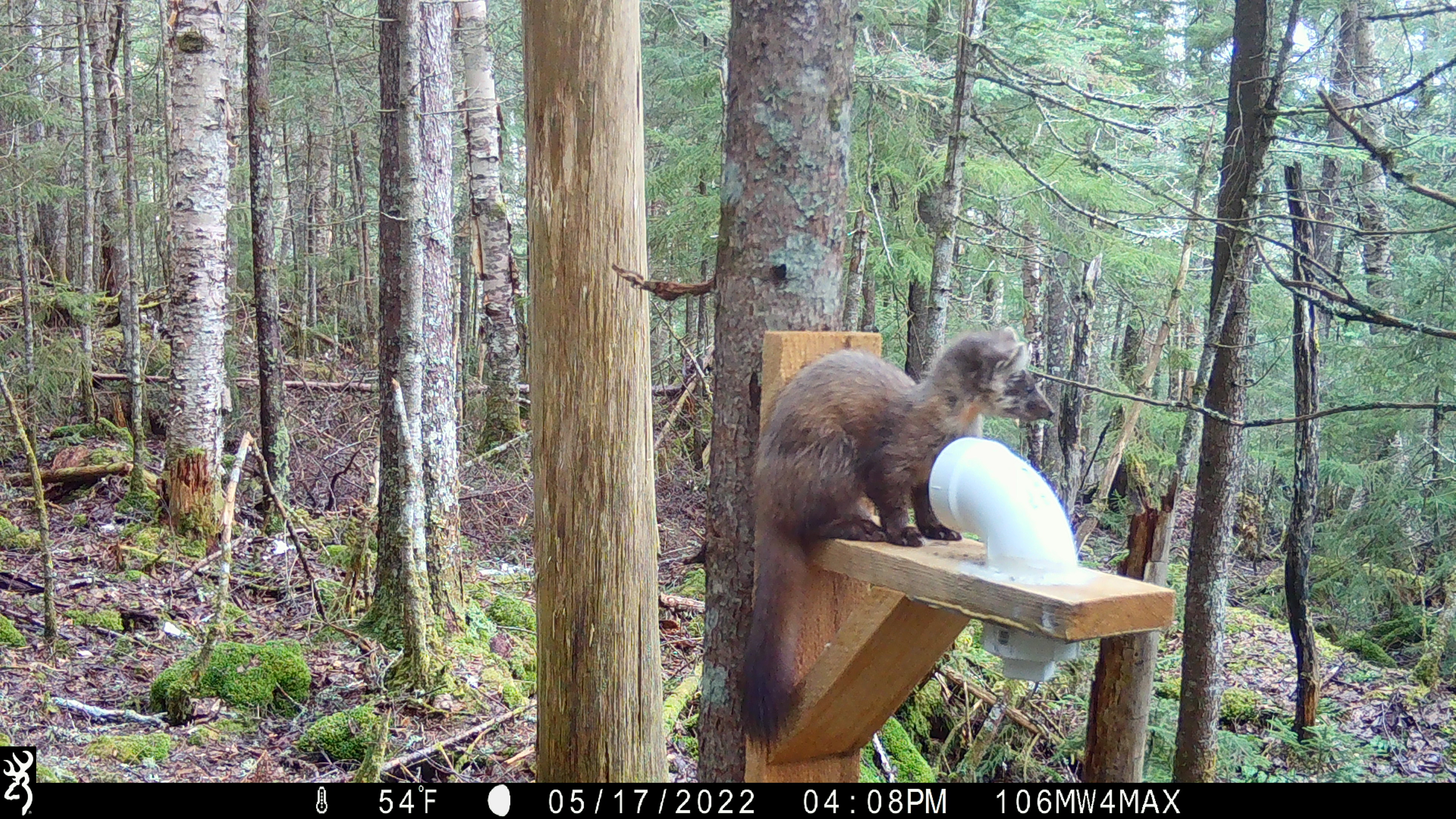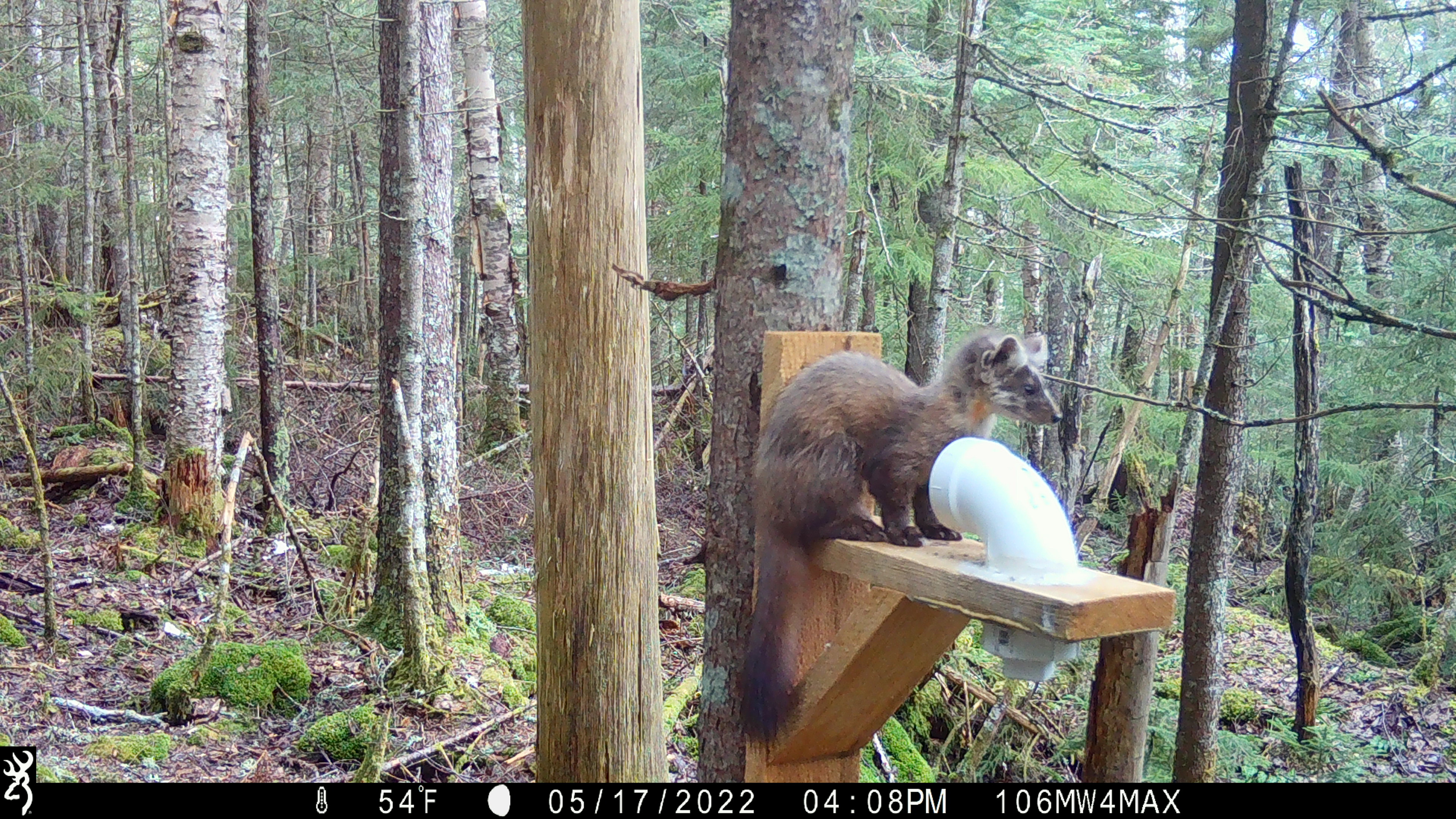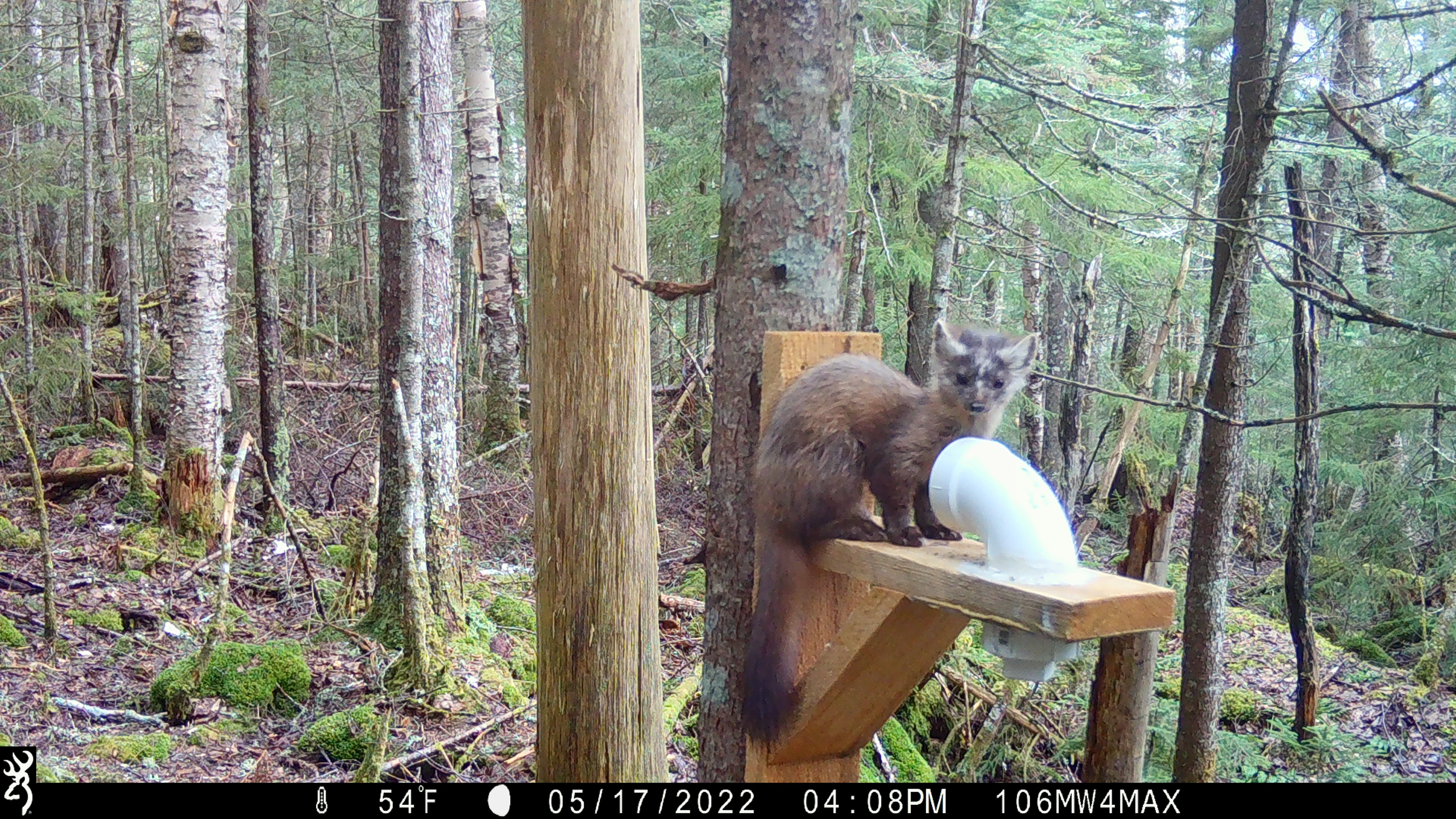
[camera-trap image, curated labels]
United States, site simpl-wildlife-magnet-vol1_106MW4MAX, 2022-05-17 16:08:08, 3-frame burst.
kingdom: Animalia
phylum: Chordata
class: Mammalia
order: Carnivora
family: Mustelidae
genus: Martes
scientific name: Martes americana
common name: american marten